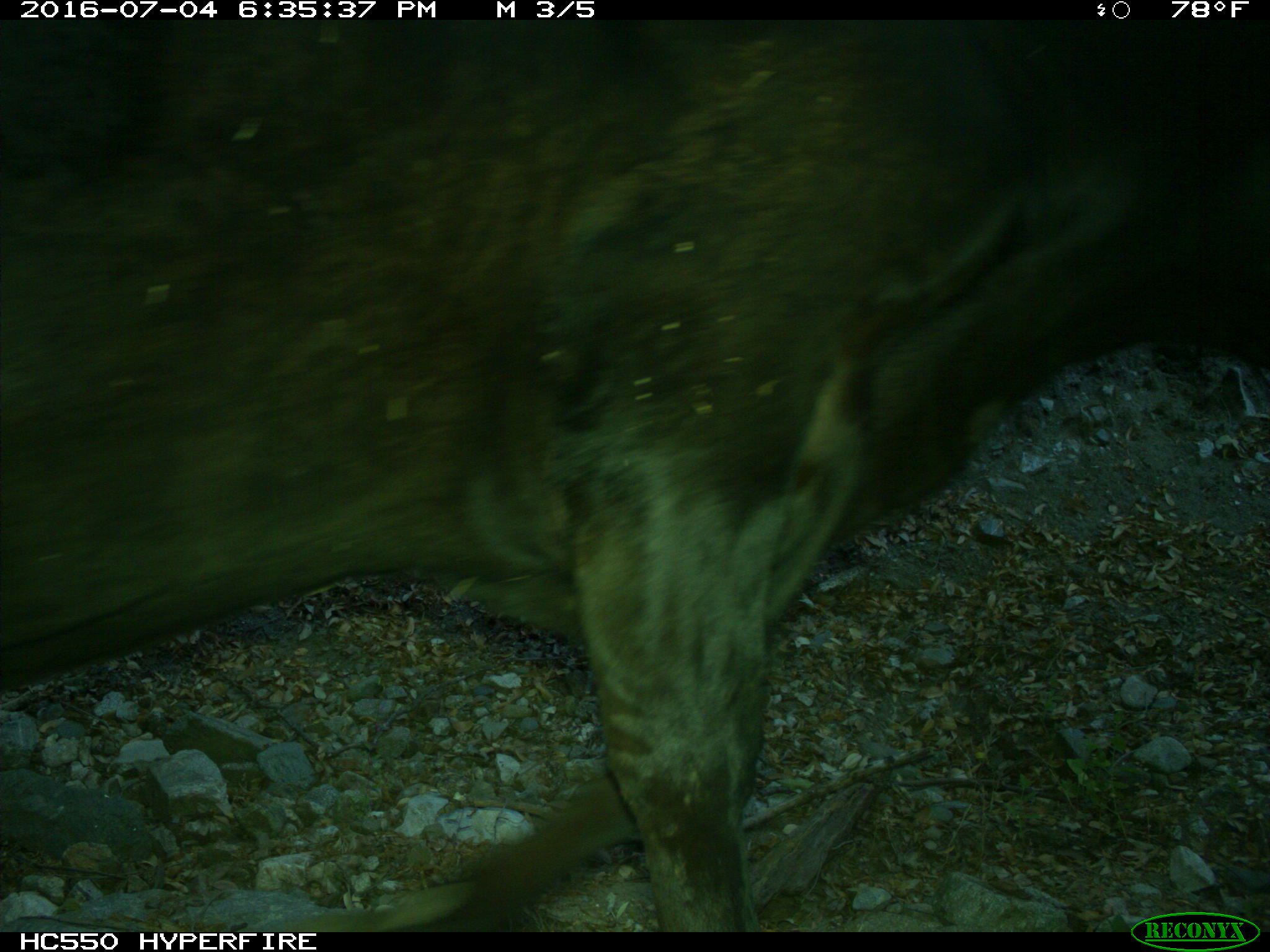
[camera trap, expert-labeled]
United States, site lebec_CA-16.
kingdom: Animalia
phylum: Chordata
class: Mammalia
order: Artiodactyla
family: Bovidae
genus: Bos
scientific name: Bos taurus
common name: domestic cow